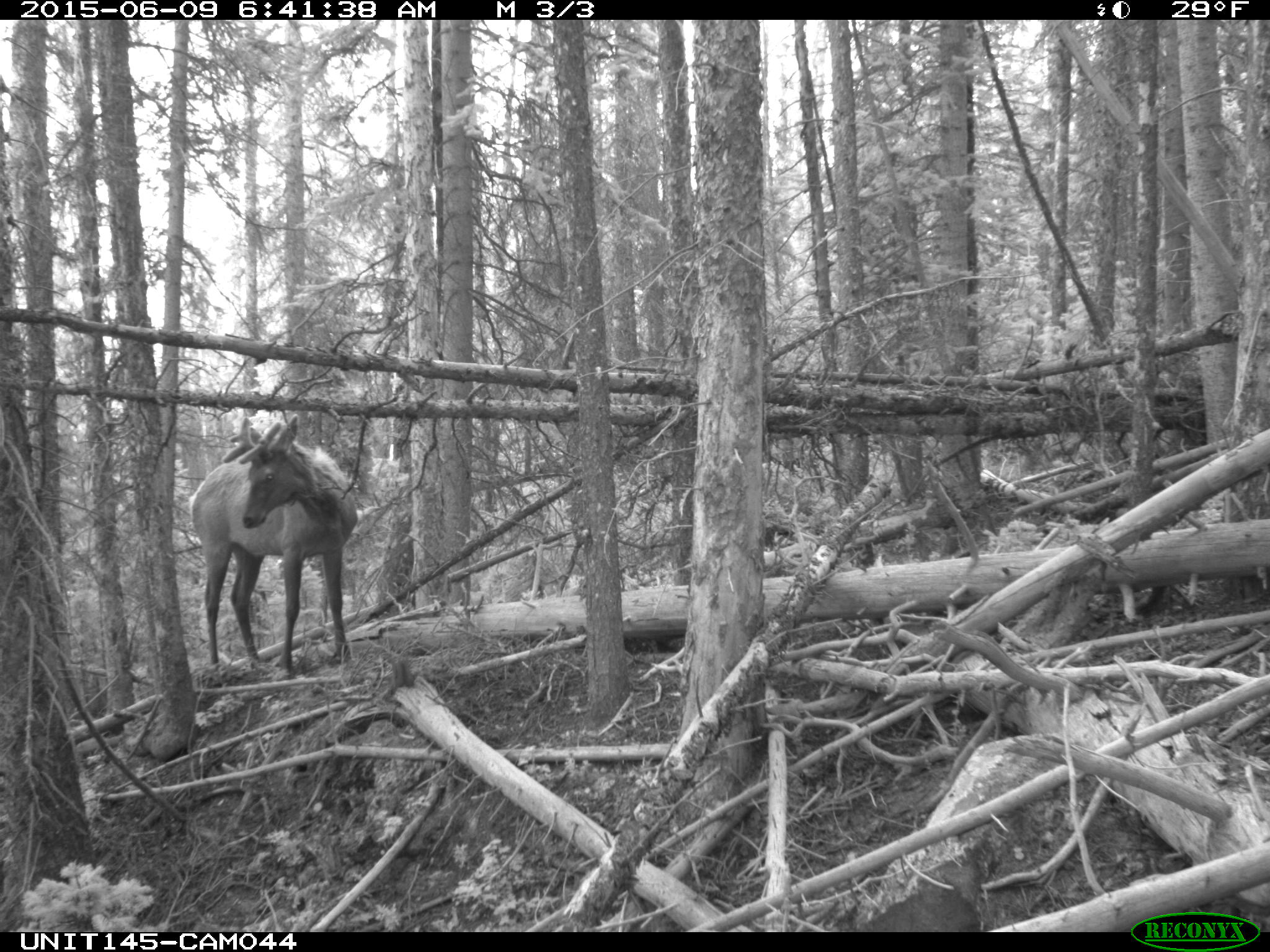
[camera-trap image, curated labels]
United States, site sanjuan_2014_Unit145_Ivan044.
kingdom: Animalia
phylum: Chordata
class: Mammalia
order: Artiodactyla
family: Cervidae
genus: Cervus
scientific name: Cervus elaphus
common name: red deer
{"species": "Cervus elaphus (red deer)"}